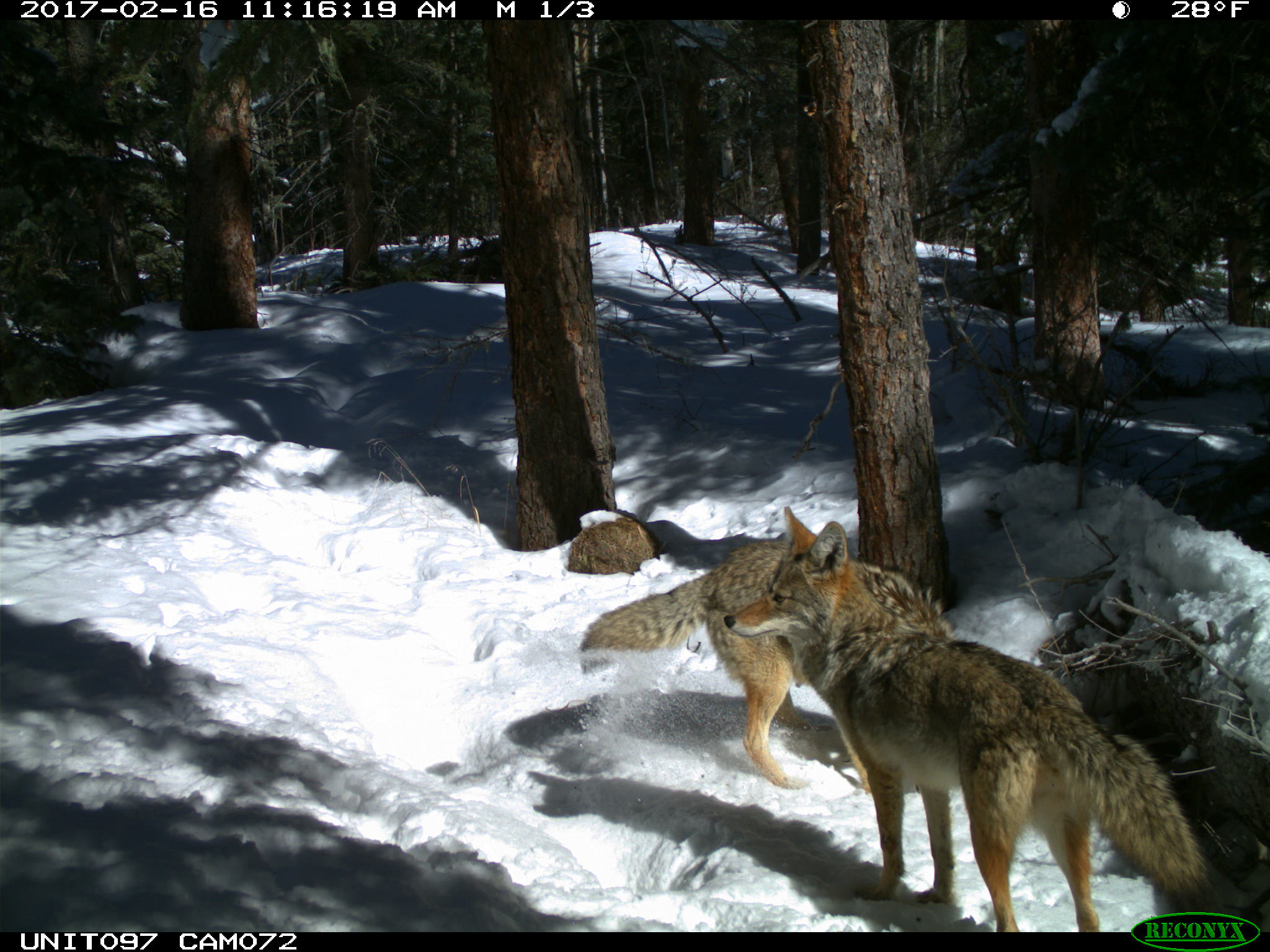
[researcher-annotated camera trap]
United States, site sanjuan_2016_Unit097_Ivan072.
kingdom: Animalia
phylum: Chordata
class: Mammalia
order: Carnivora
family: Canidae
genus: Canis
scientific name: Canis latrans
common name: coyote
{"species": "Canis latrans (coyote)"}